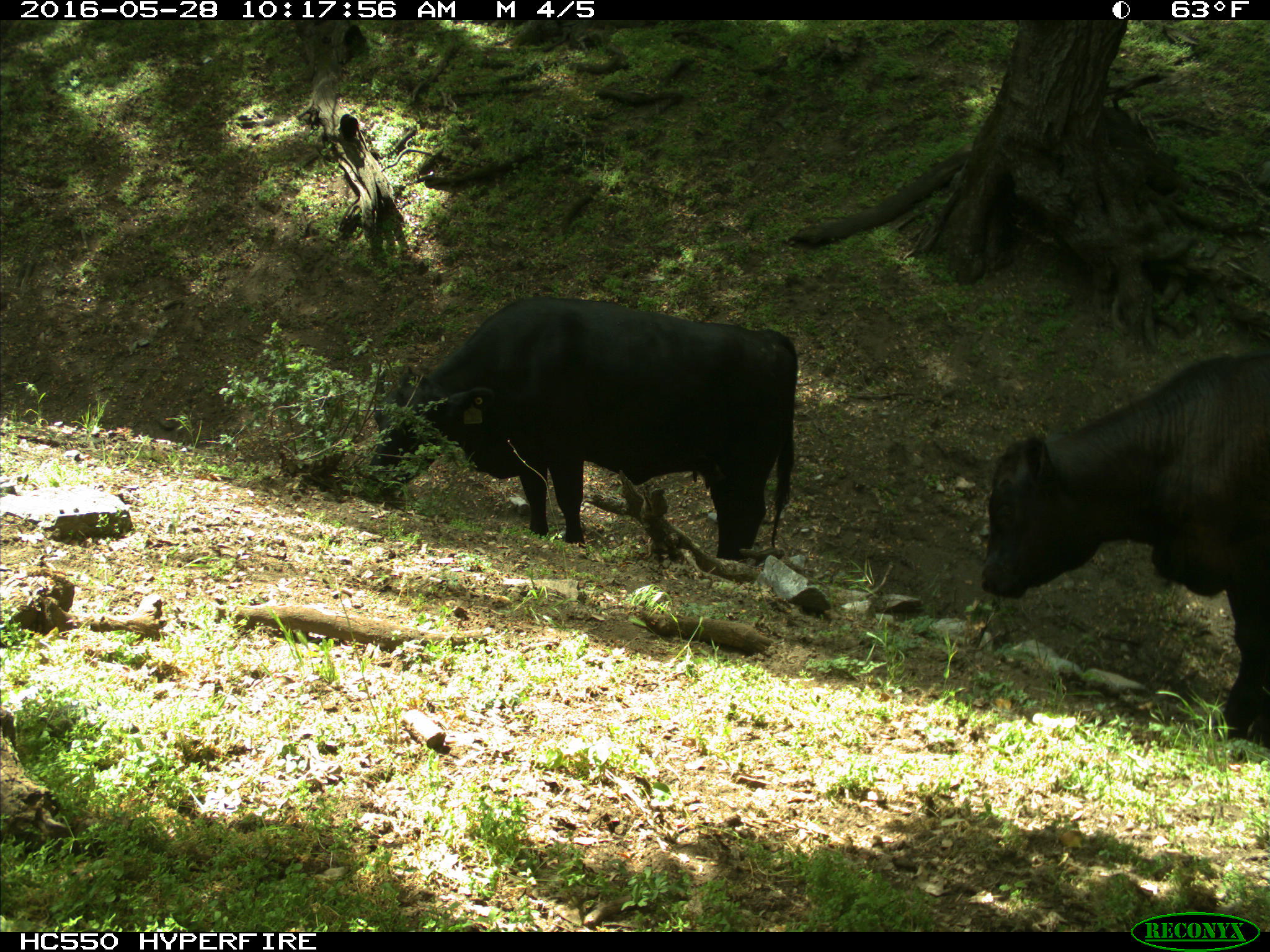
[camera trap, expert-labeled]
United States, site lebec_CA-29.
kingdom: Animalia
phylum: Chordata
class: Mammalia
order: Artiodactyla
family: Bovidae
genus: Bos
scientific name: Bos taurus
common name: domestic cow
Bos taurus (domestic cow).